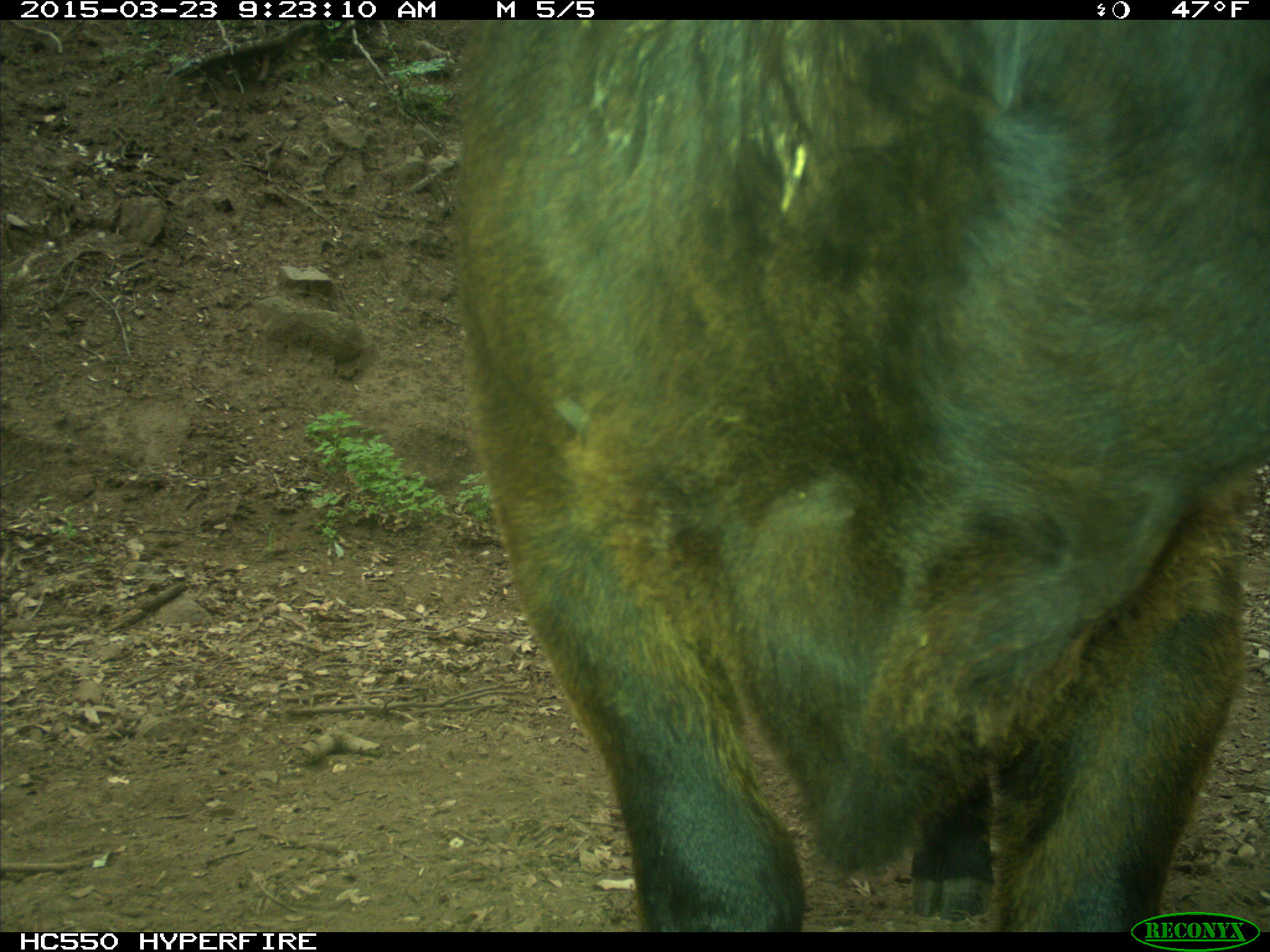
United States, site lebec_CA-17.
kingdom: Animalia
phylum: Chordata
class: Mammalia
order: Artiodactyla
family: Bovidae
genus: Bos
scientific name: Bos taurus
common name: domestic cow